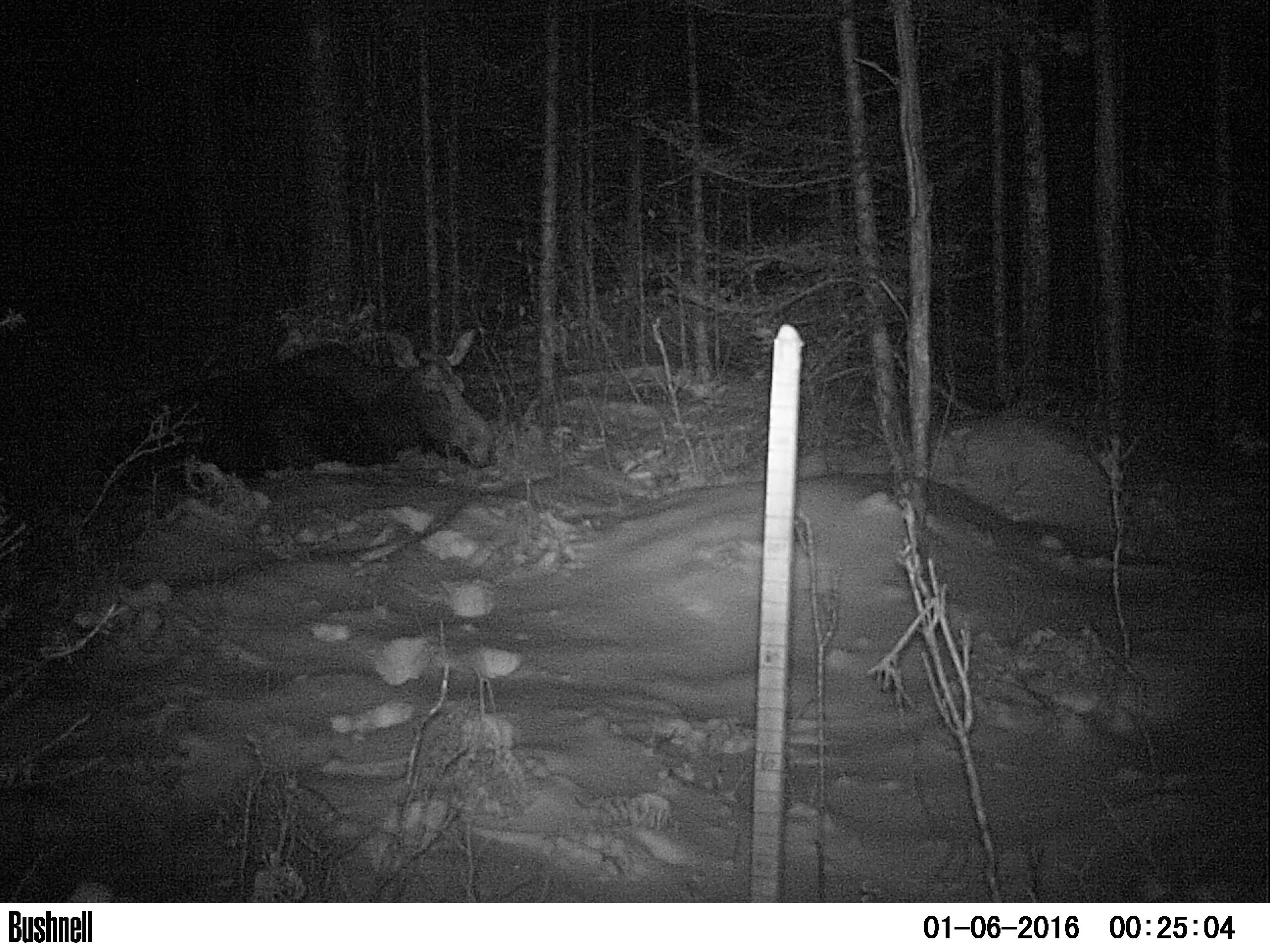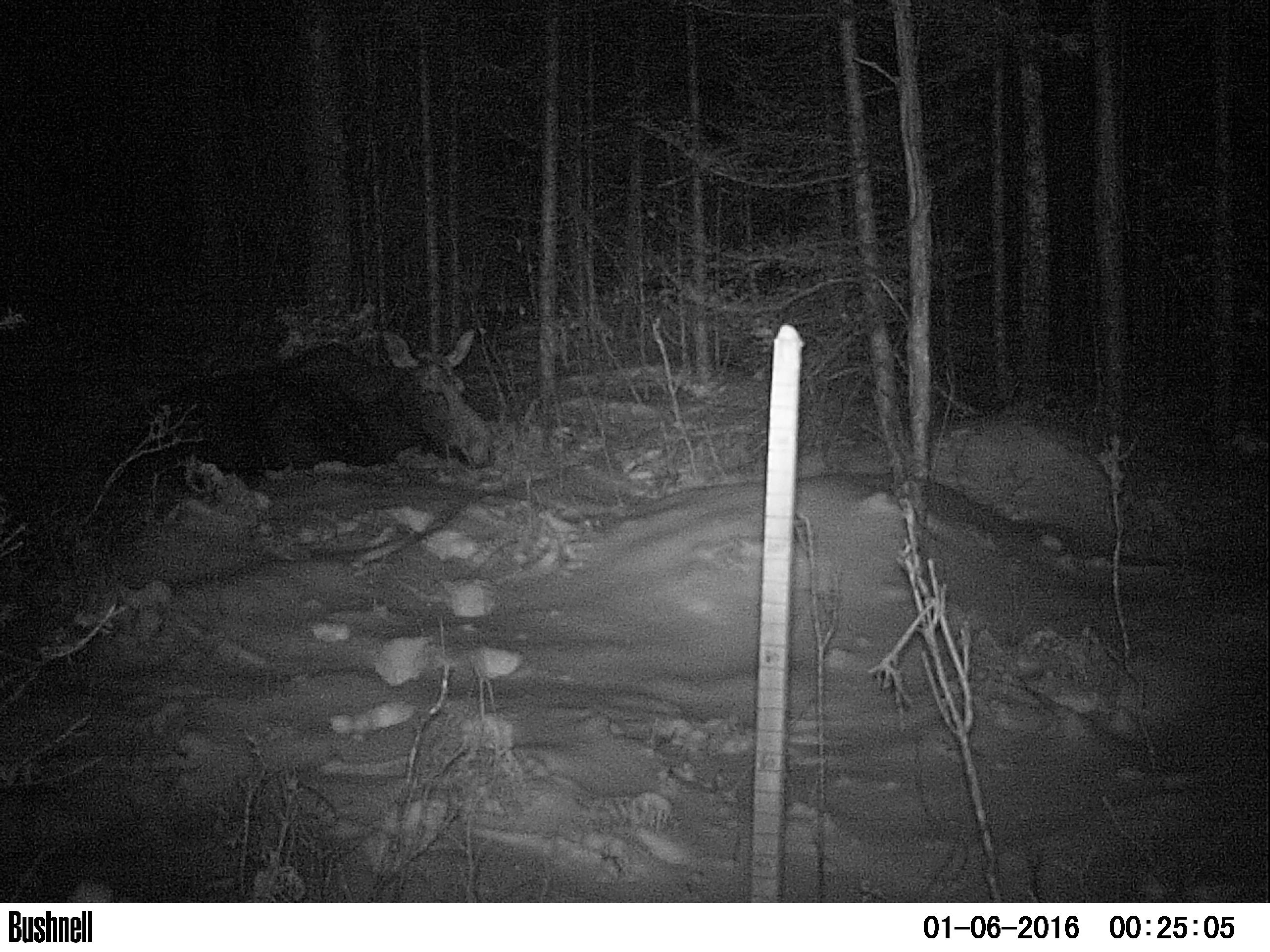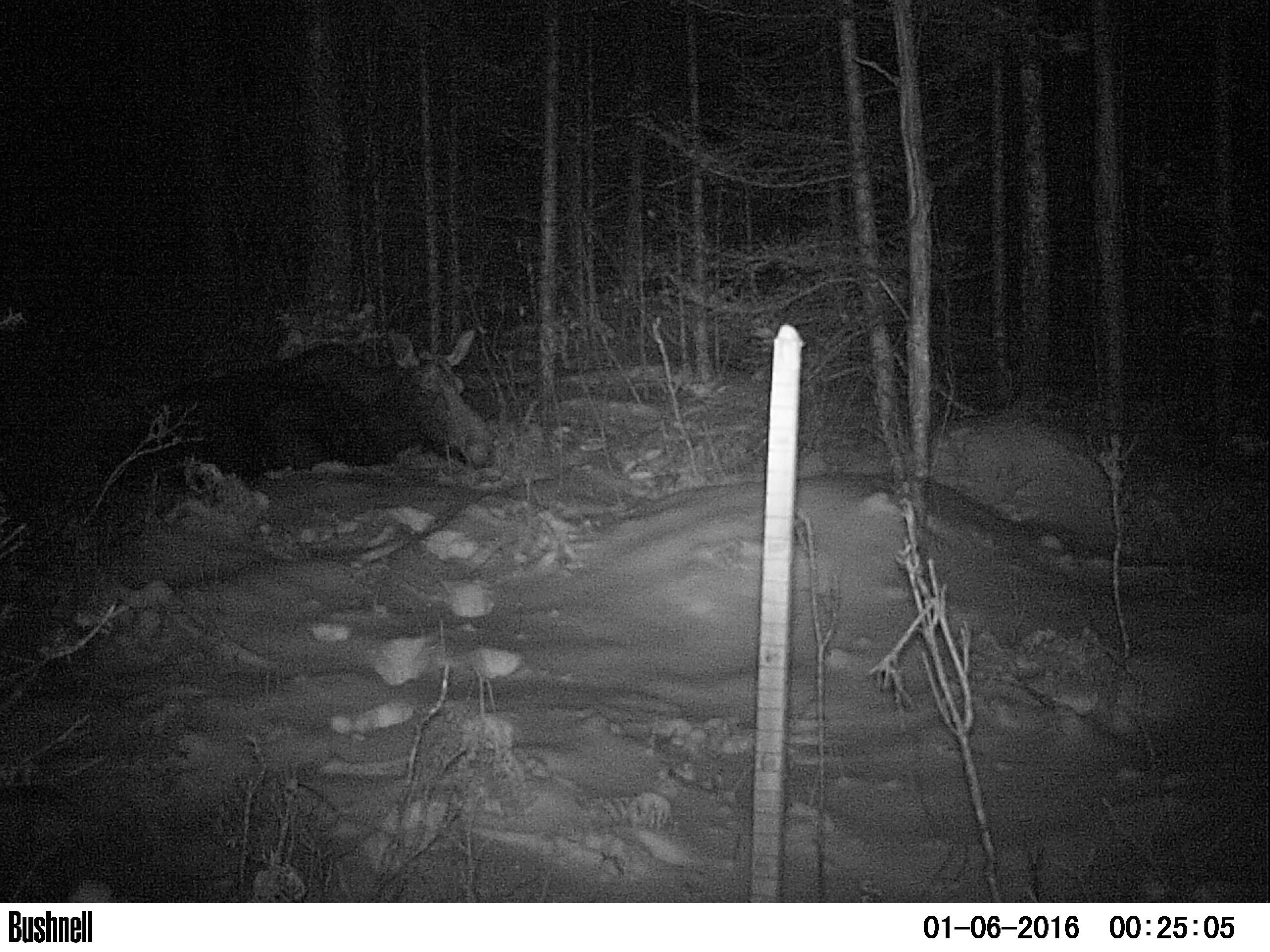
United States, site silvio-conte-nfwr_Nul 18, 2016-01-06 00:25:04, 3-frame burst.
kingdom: Animalia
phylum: Chordata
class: Mammalia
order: Artiodactyla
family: Cervidae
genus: Alces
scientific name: Alces alces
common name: moose